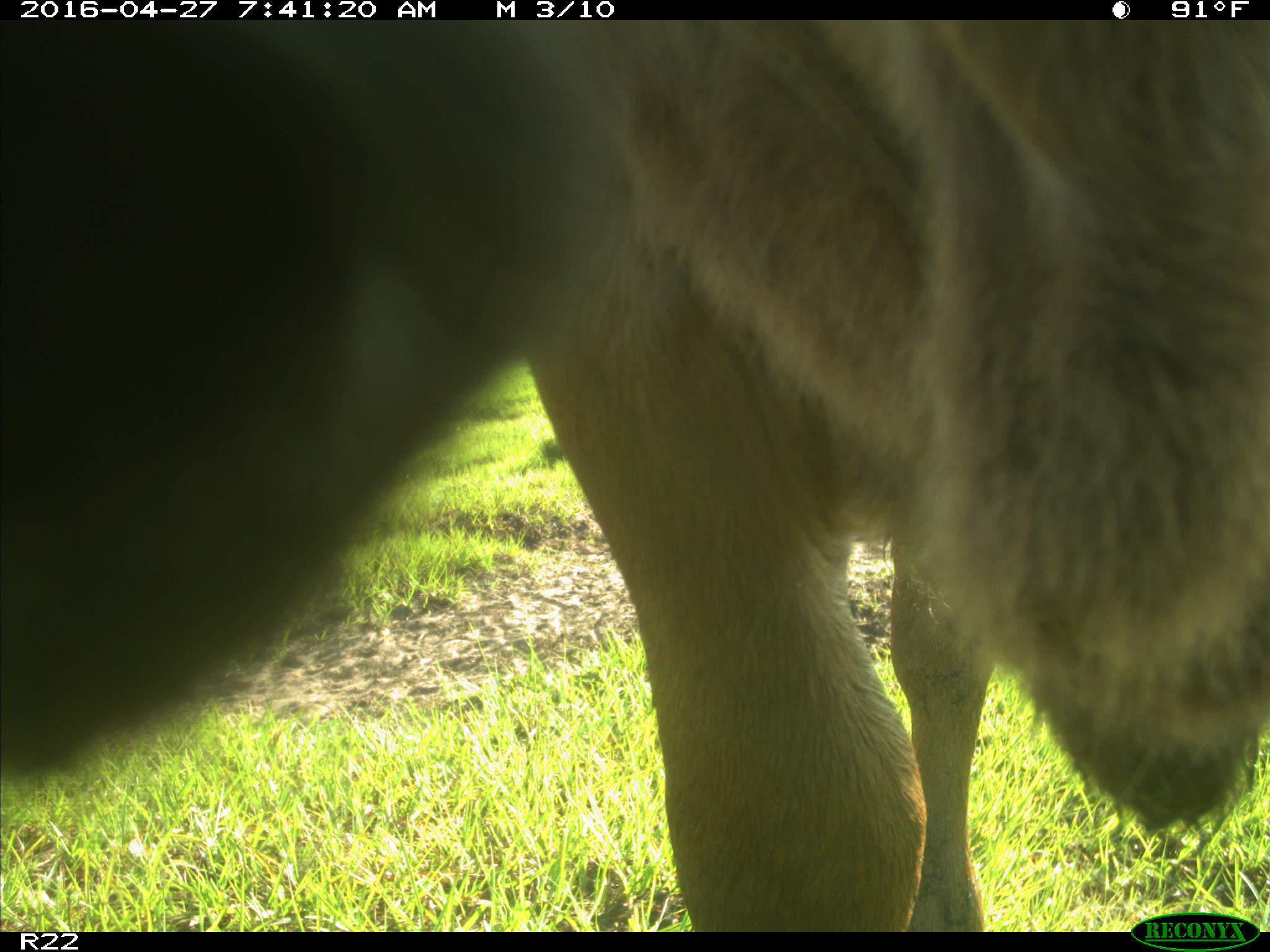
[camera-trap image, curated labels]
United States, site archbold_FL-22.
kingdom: Animalia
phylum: Chordata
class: Mammalia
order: Artiodactyla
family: Bovidae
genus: Bos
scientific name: Bos taurus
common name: domestic cow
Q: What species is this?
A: Bos taurus (domestic cow).